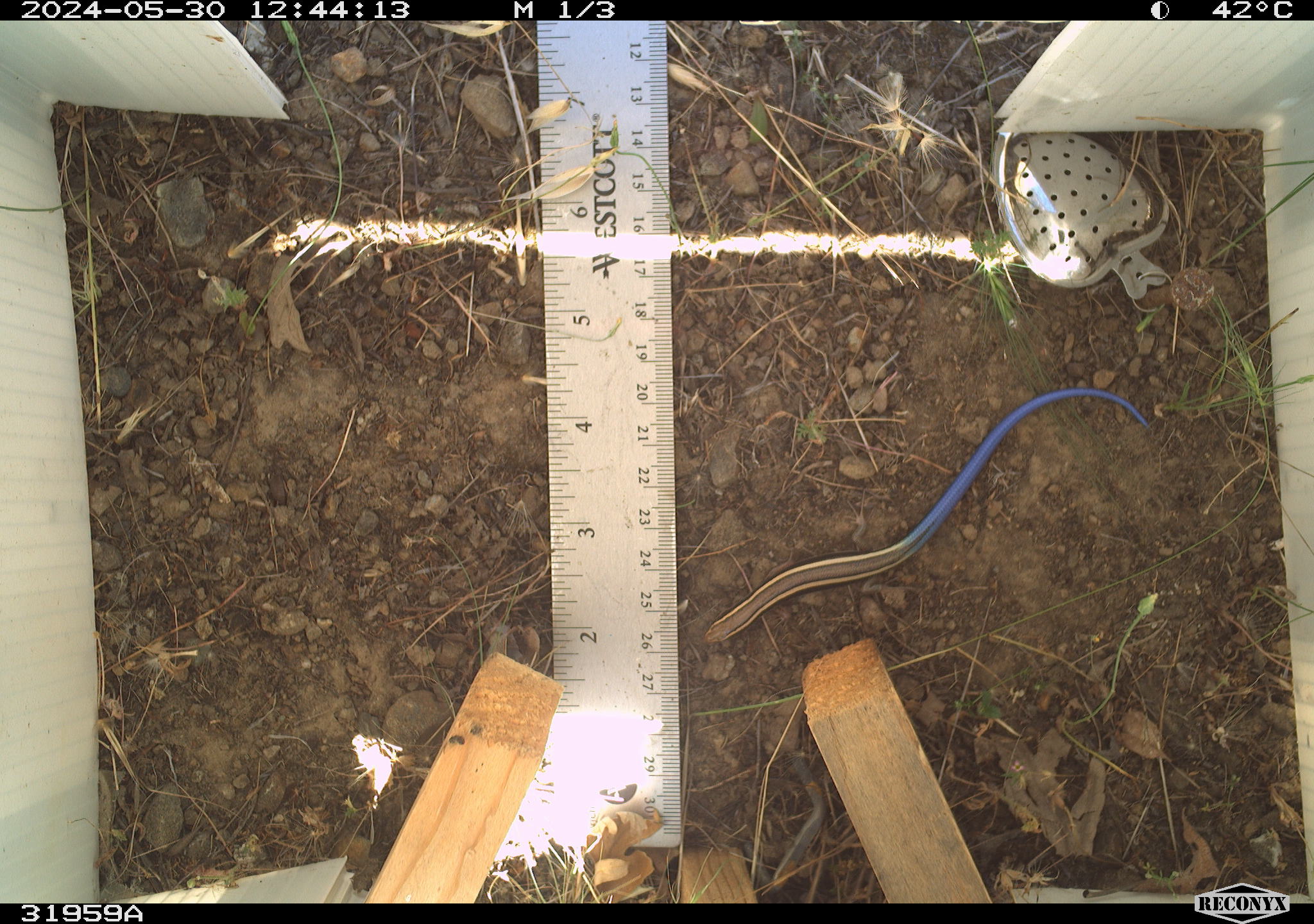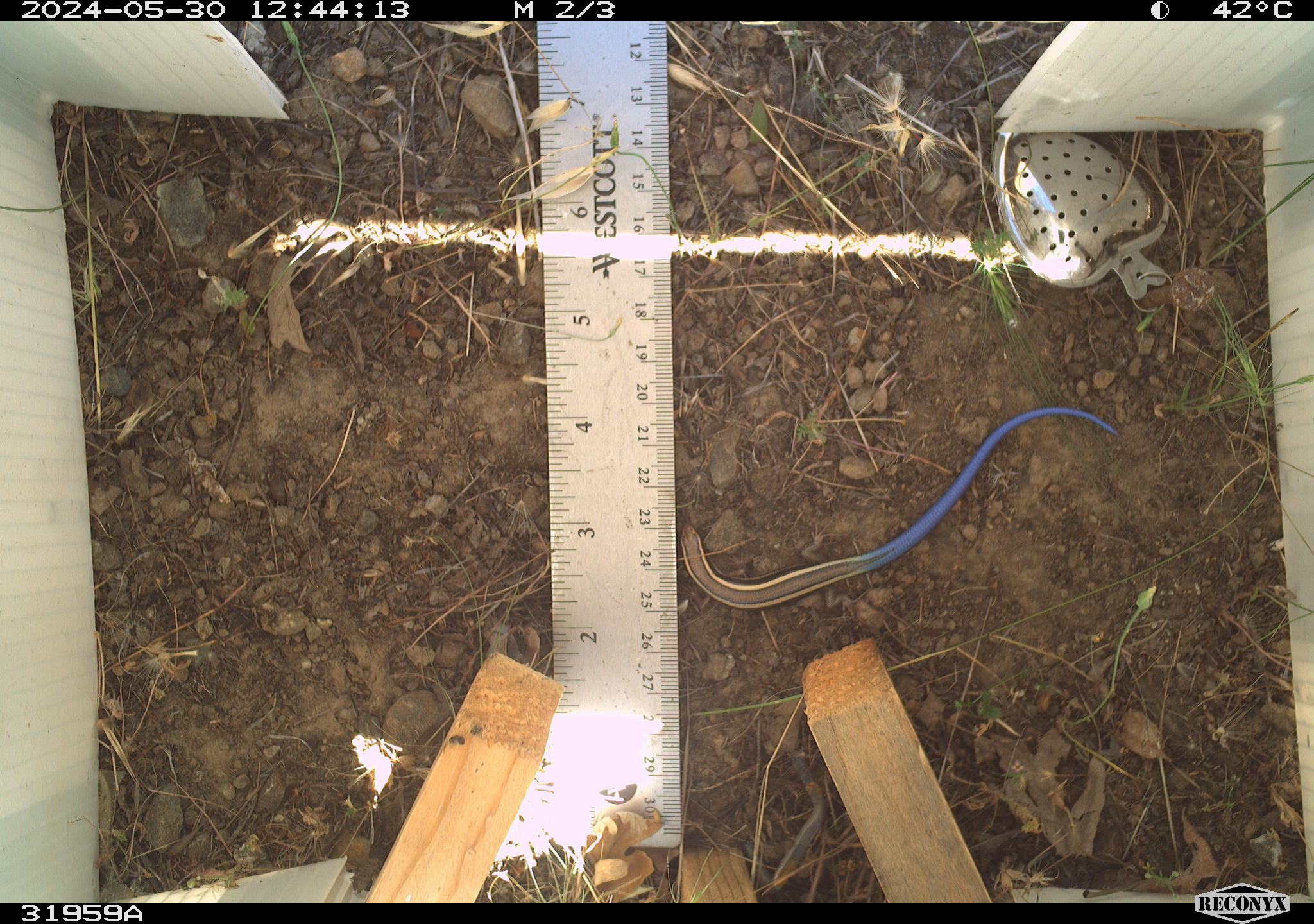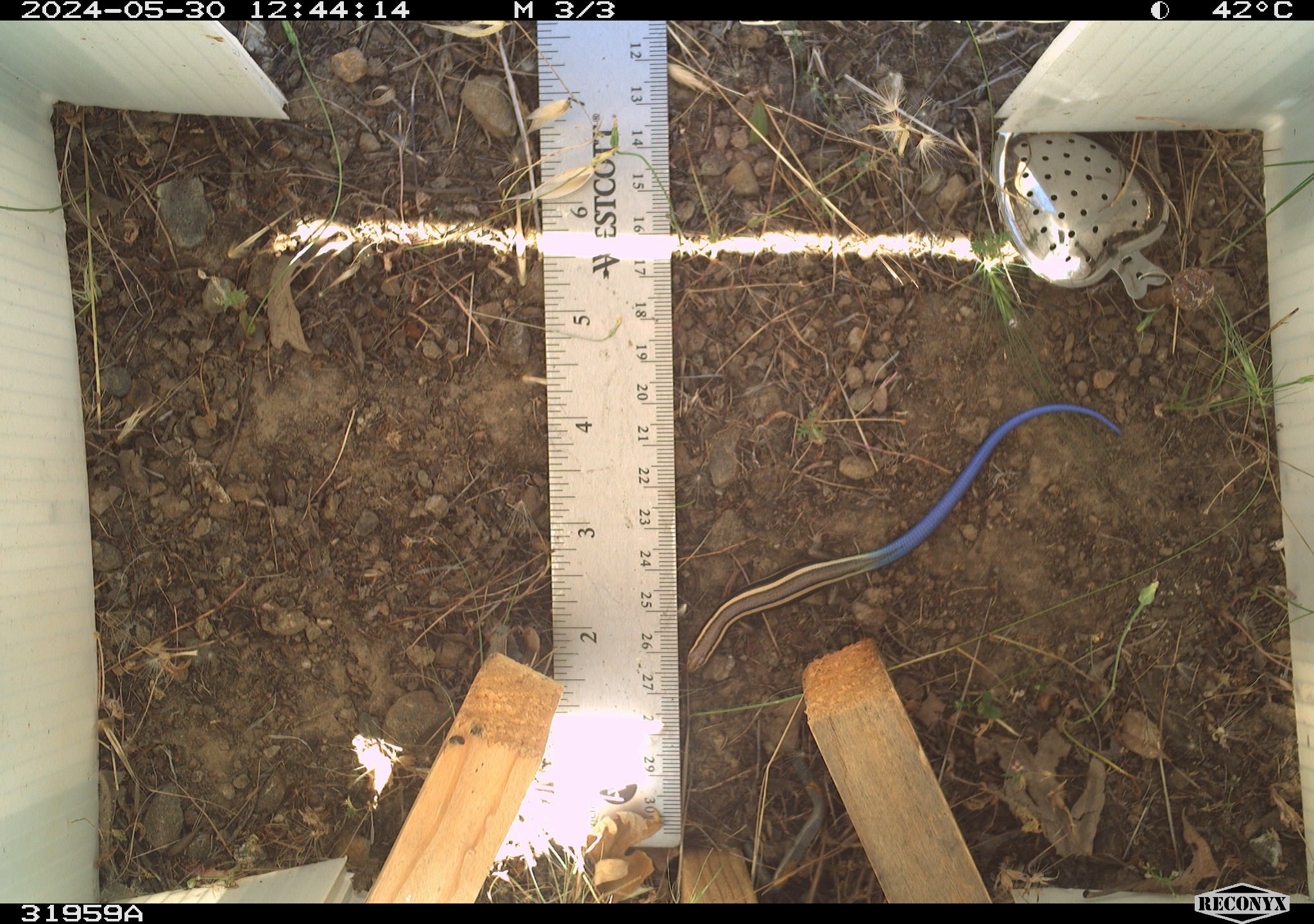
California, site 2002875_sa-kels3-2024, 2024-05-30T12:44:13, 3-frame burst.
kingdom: Animalia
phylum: Chordata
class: Reptilia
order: Squamata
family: Scincidae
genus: Plestiodon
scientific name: Plestiodon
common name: blue-tailed skinks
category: plestiodon species